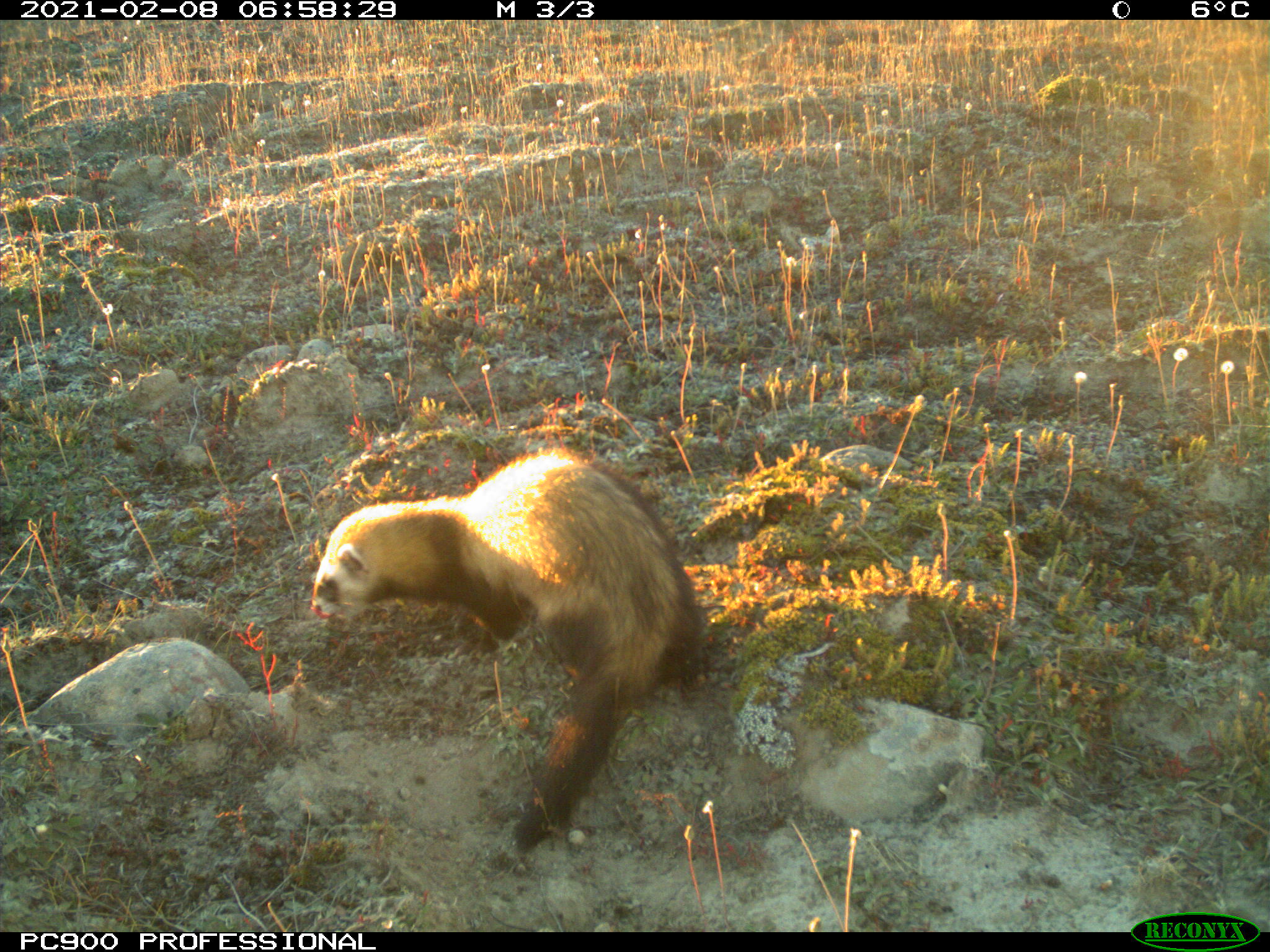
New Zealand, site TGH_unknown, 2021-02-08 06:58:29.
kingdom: Animalia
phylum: Chordata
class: Mammalia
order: Carnivora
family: Mustelidae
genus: Mustela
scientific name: Mustela furo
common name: ferret